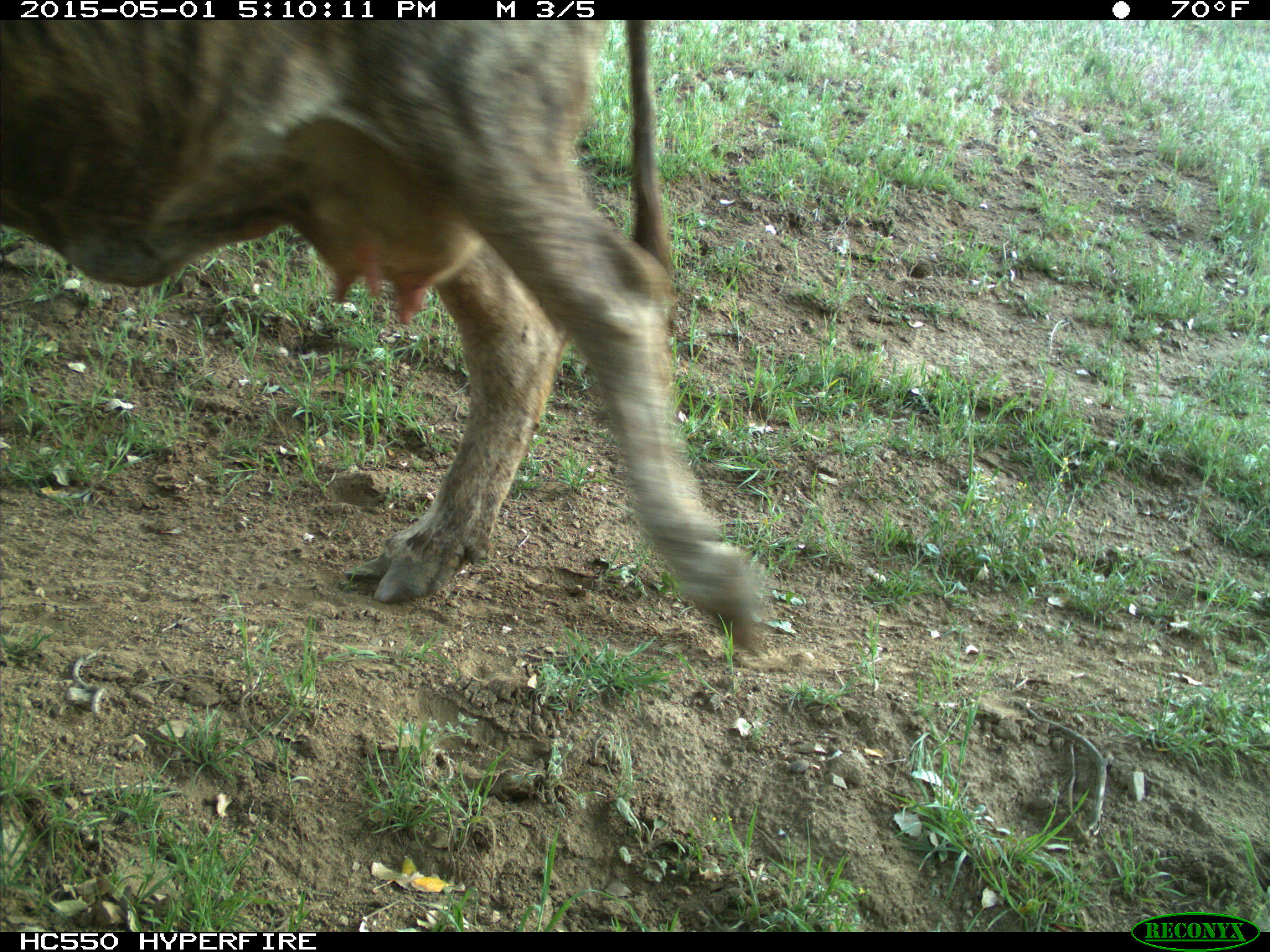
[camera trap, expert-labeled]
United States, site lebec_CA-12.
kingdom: Animalia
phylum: Chordata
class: Mammalia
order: Artiodactyla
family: Bovidae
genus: Bos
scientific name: Bos taurus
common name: domestic cow